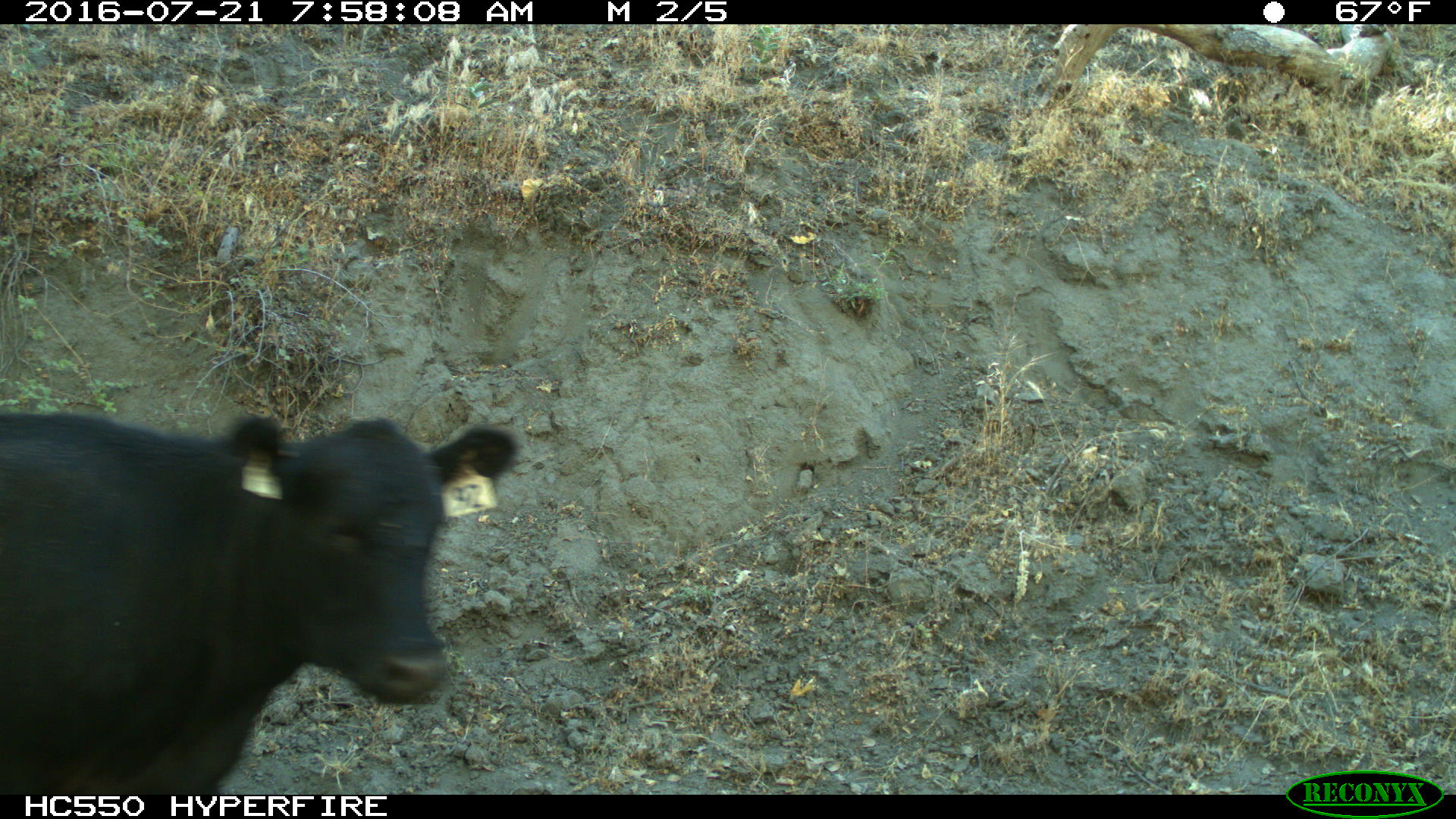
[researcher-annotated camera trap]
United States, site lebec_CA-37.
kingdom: Animalia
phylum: Chordata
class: Mammalia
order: Artiodactyla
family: Bovidae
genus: Bos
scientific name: Bos taurus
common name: domestic cow